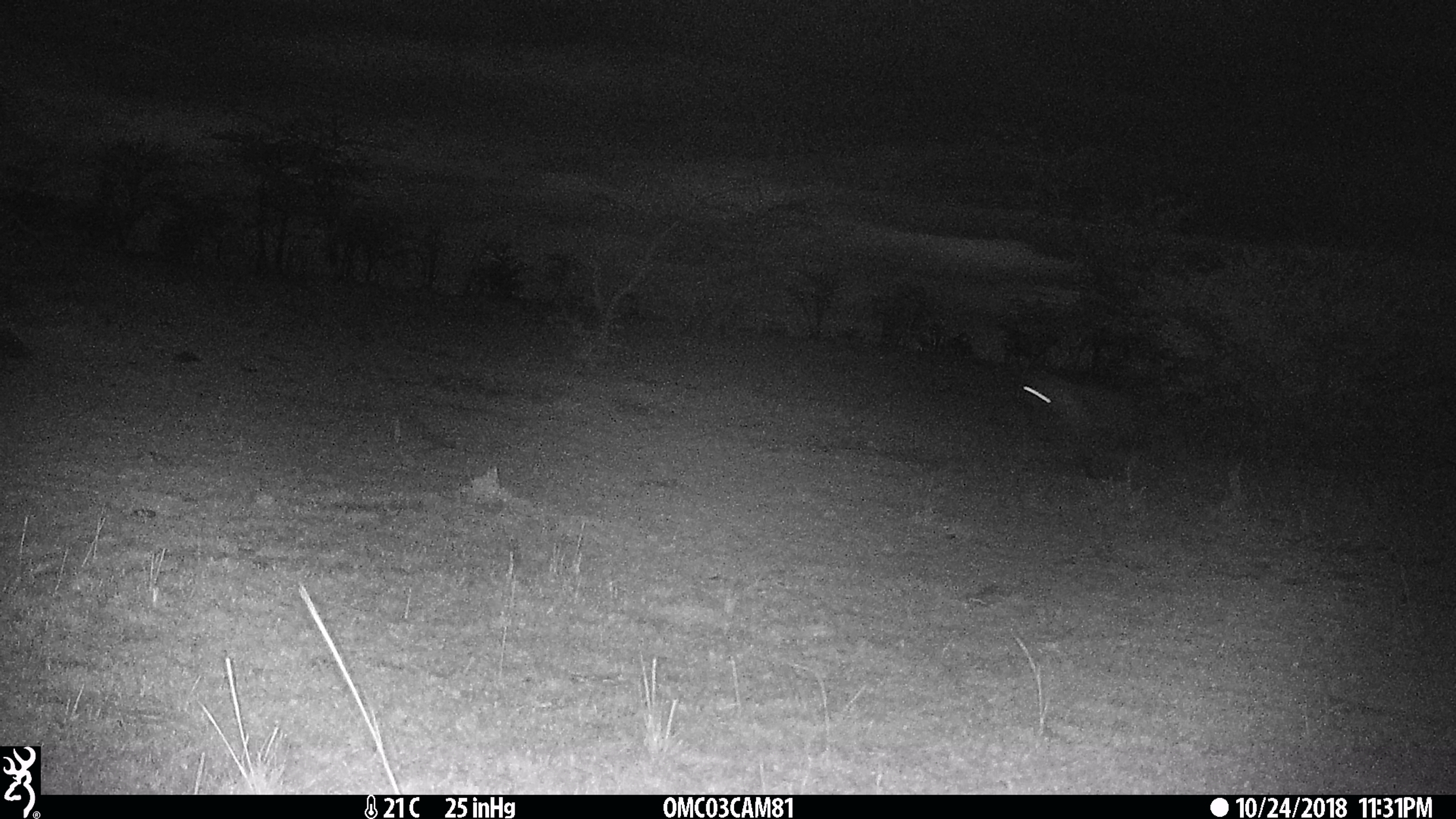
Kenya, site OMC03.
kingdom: Animalia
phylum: Chordata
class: Mammalia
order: Carnivora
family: Hyaenidae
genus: Crocuta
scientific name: Crocuta crocuta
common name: spotted hyena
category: hyena spotted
Hyena spotted (spotted hyena) (Crocuta crocuta).